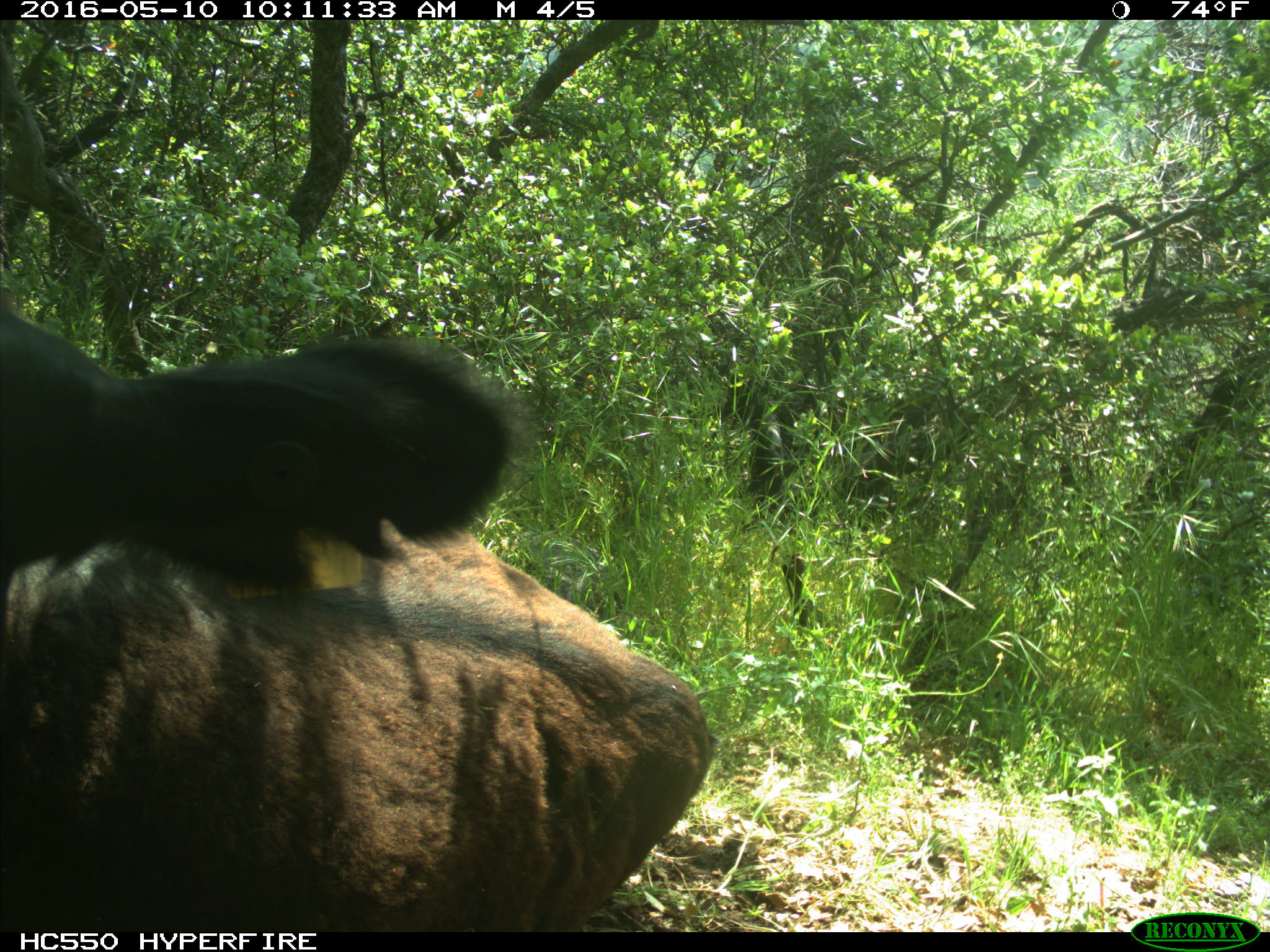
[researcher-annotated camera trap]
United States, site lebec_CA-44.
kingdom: Animalia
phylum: Chordata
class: Mammalia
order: Artiodactyla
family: Bovidae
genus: Bos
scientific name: Bos taurus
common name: domestic cow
Bos taurus (domestic cow).